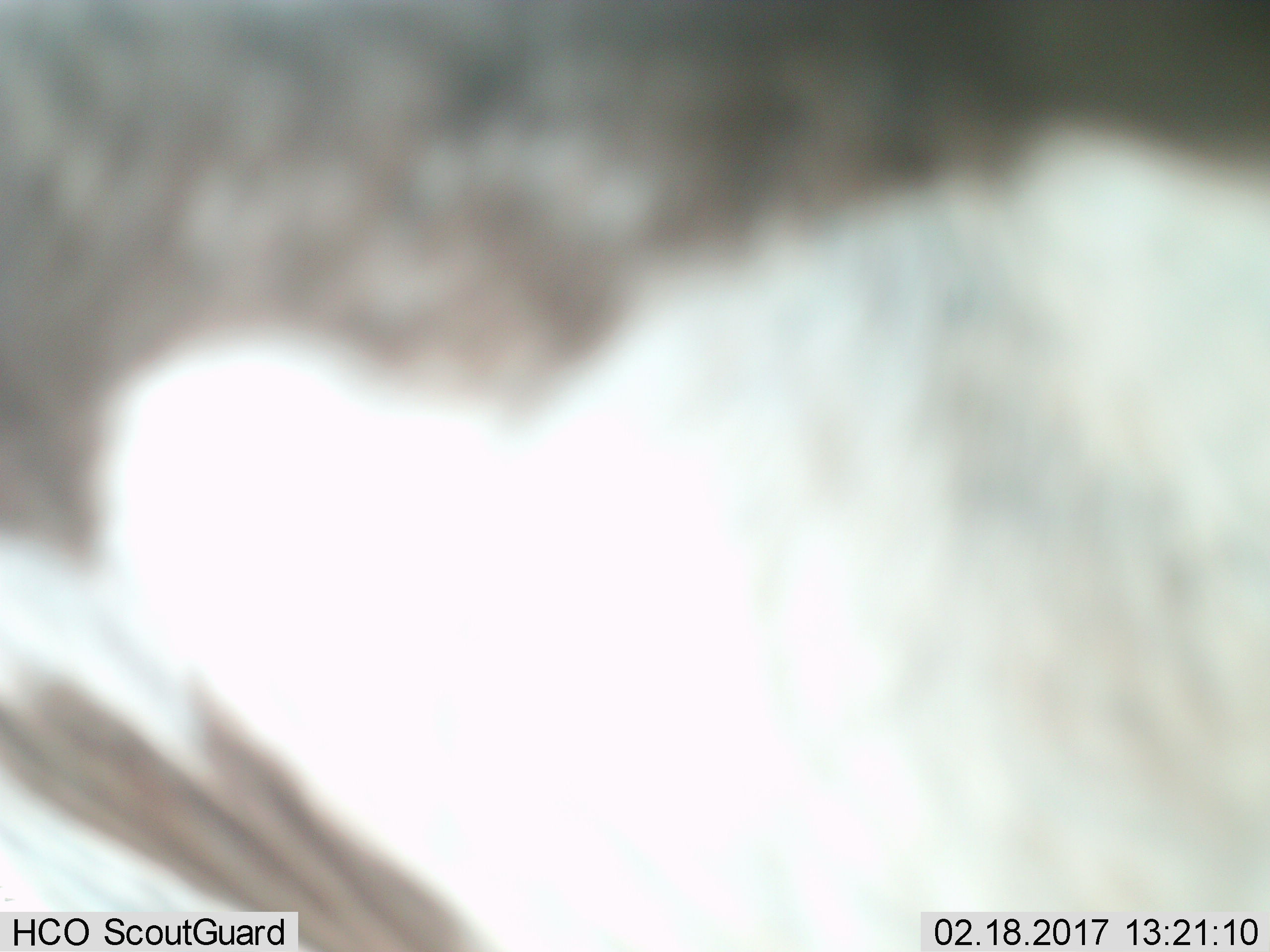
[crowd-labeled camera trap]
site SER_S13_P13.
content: unidentified animal